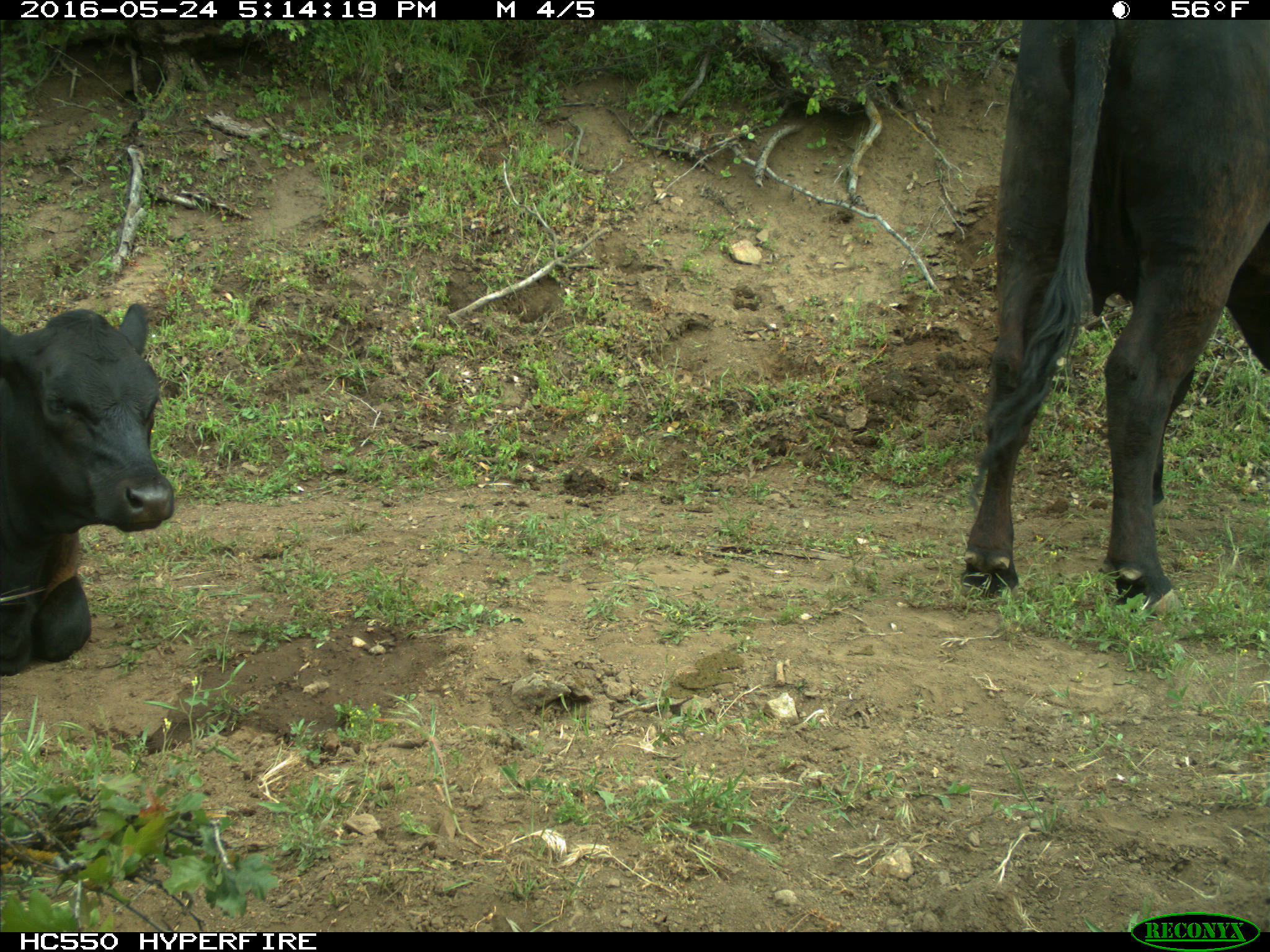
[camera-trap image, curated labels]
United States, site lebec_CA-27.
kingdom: Animalia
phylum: Chordata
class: Mammalia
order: Artiodactyla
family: Bovidae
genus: Bos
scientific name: Bos taurus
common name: domestic cow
Bos taurus (domestic cow).